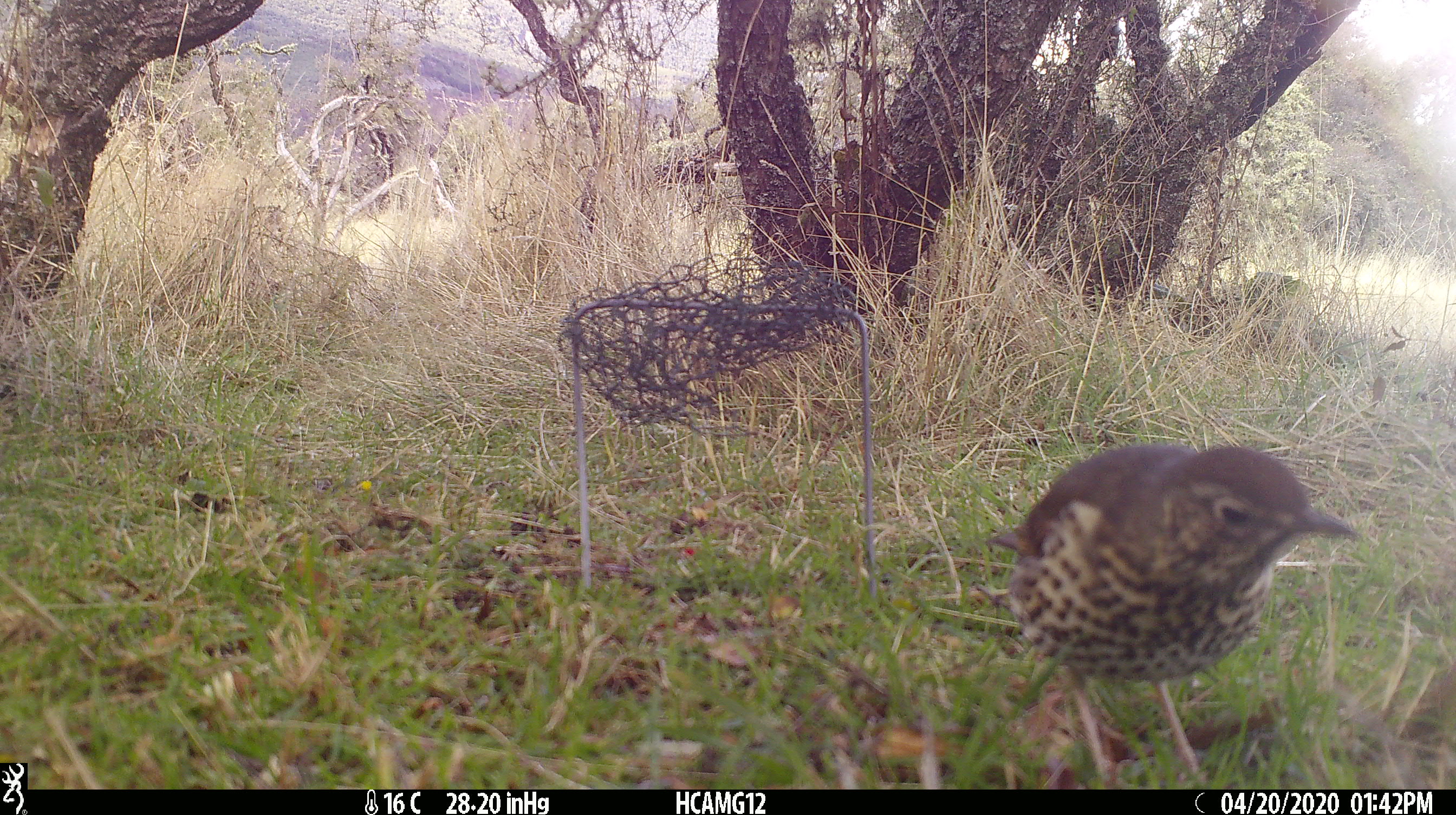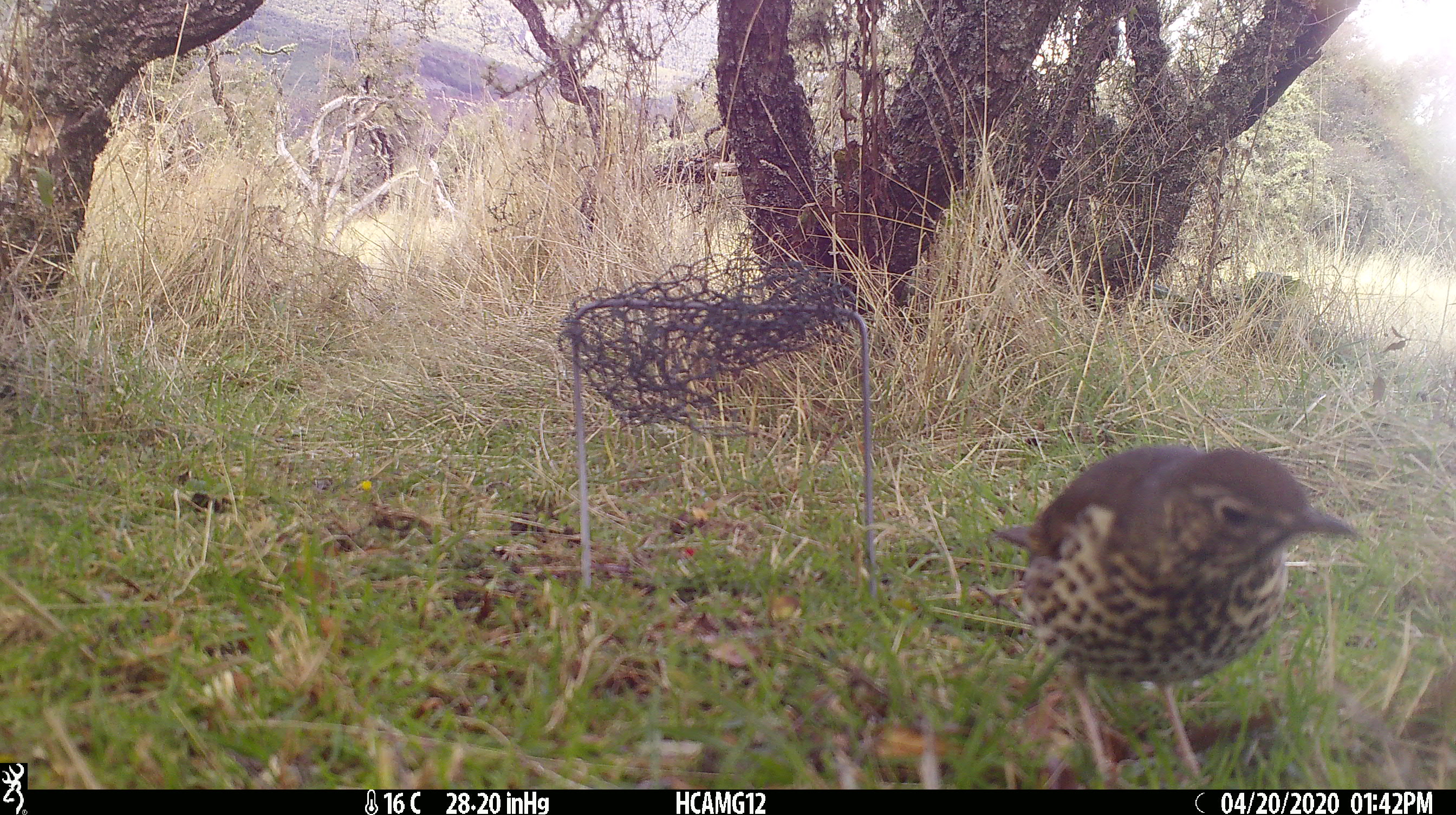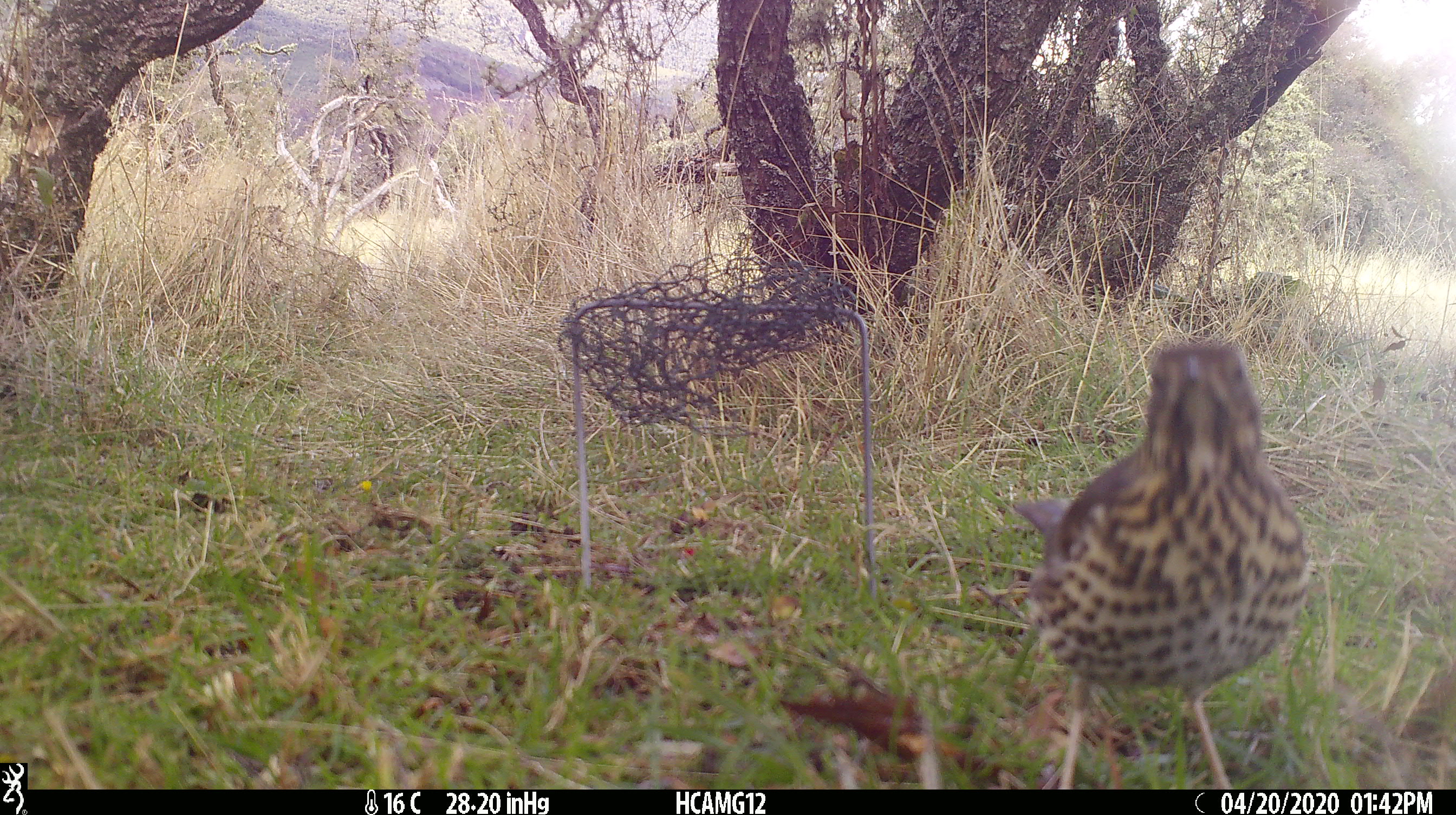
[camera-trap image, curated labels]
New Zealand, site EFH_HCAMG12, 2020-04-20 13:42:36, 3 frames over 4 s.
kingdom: Animalia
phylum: Chordata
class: Aves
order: Passeriformes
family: Turdidae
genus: Turdus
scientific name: Turdus philomelos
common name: song thrush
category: thrush